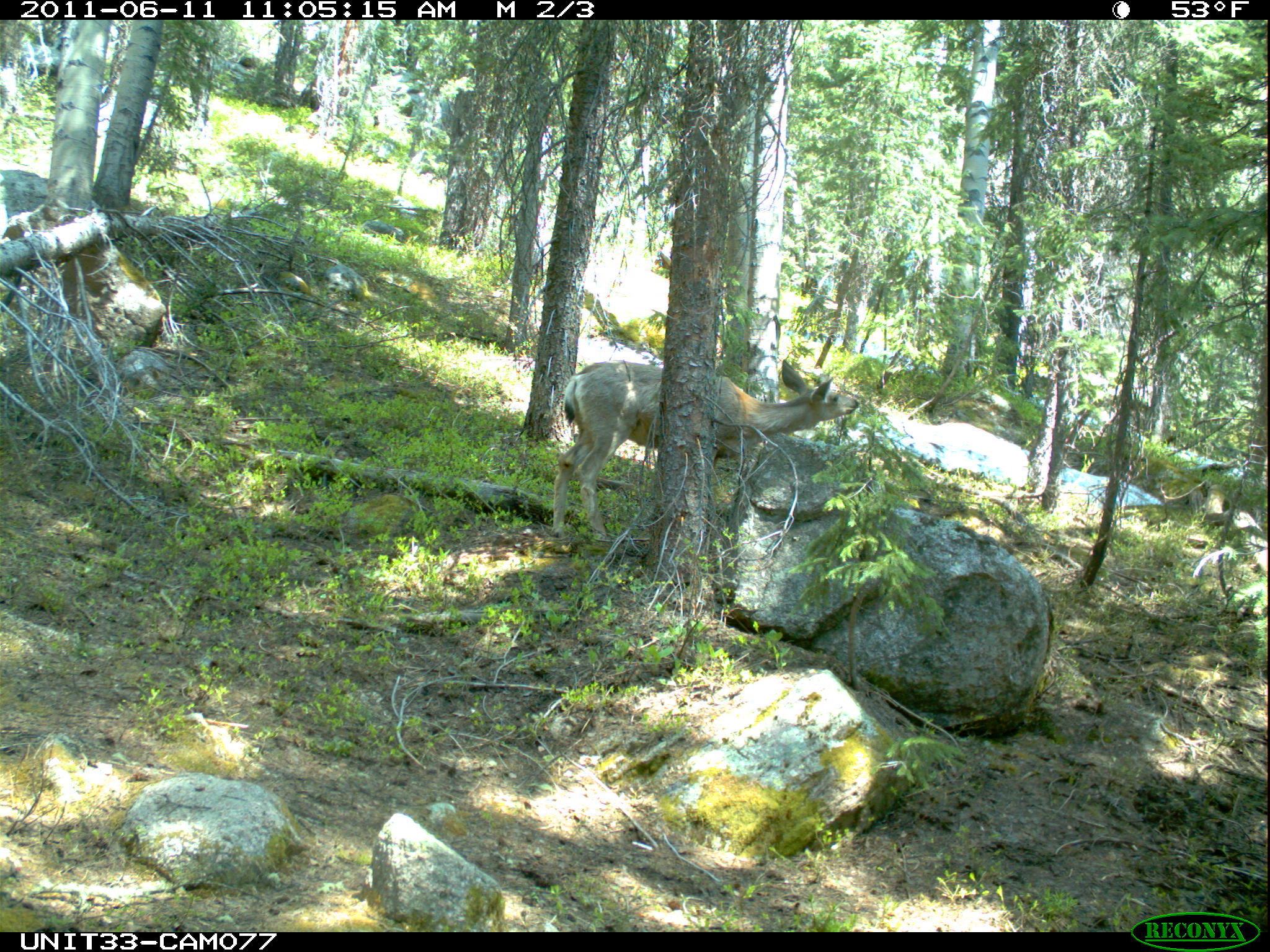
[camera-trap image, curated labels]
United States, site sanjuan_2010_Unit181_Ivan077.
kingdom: Animalia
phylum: Chordata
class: Mammalia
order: Artiodactyla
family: Cervidae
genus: Odocoileus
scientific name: Odocoileus hemionus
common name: mule deer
Odocoileus hemionus (mule deer).